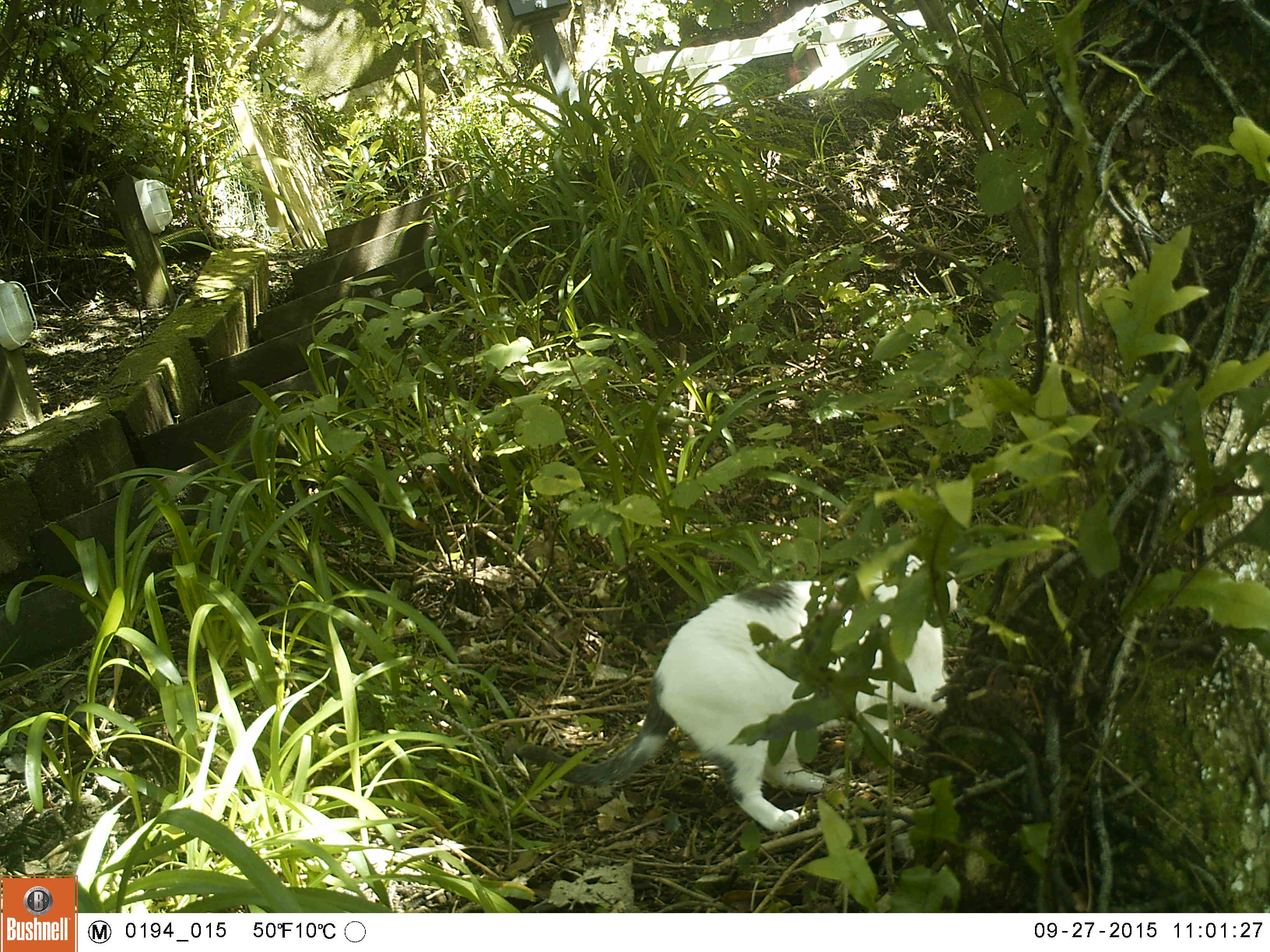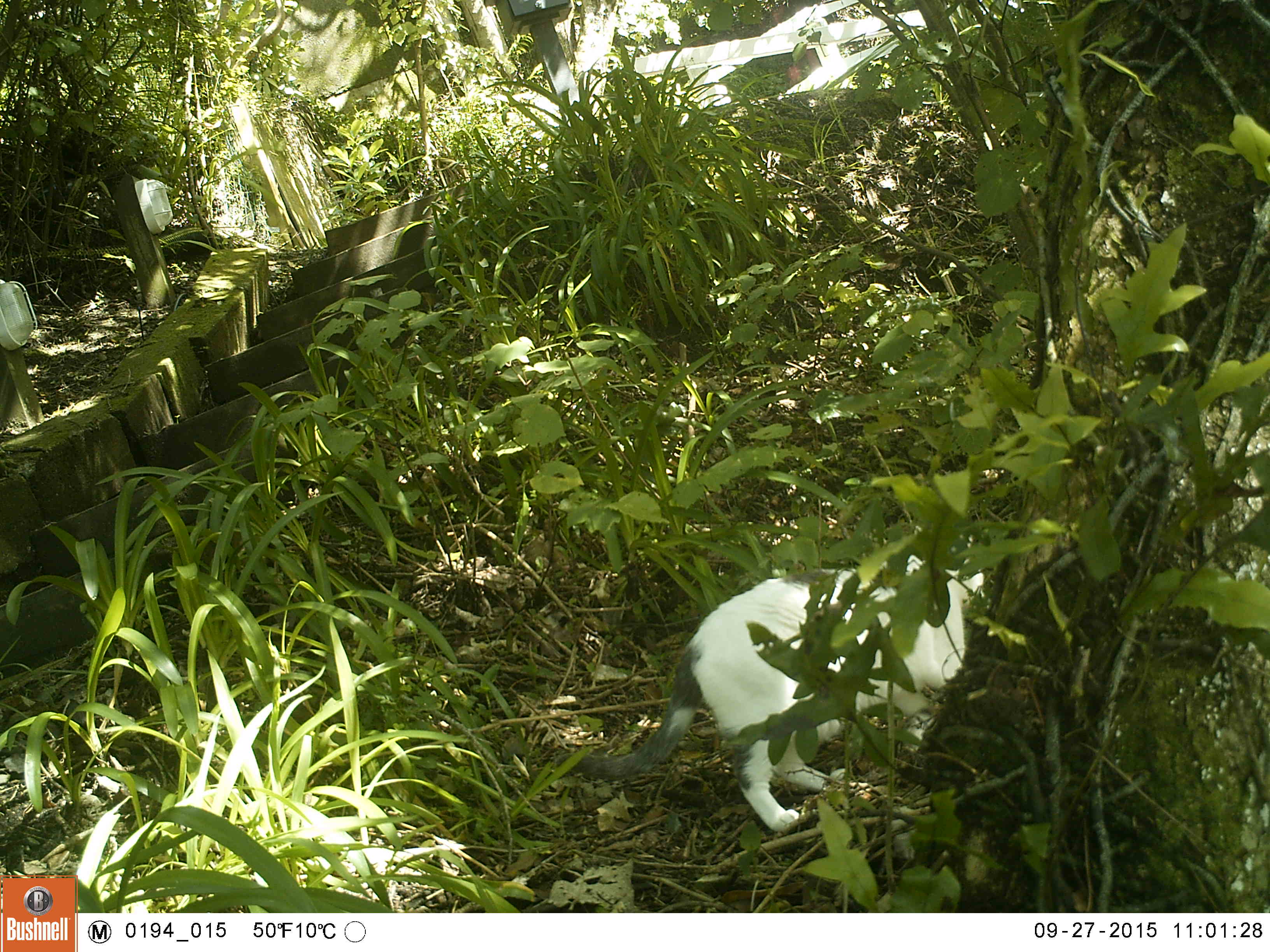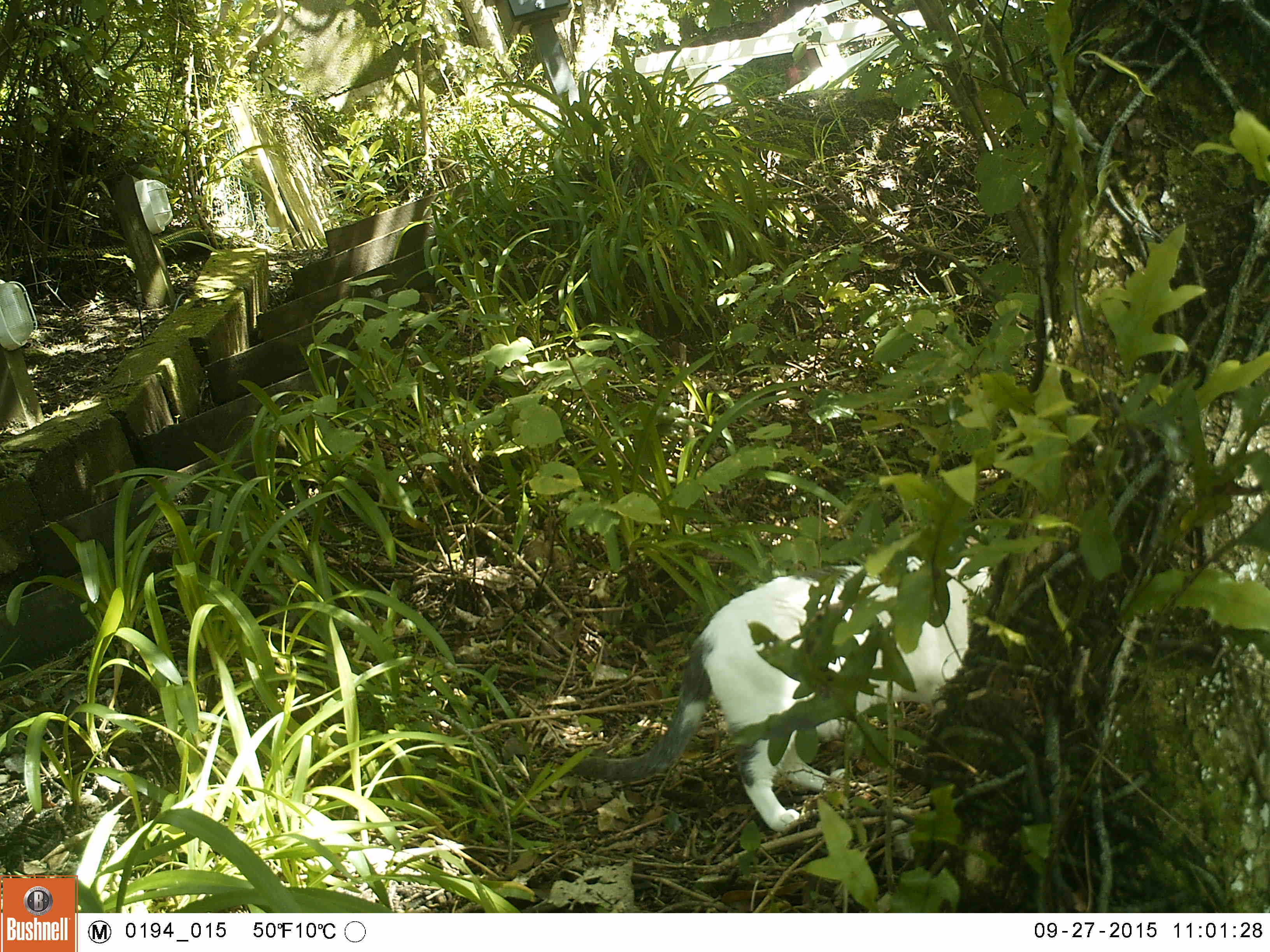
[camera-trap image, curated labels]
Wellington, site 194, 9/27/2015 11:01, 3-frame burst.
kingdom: Animalia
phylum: Chordata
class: Mammalia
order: Carnivora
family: Felidae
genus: Felis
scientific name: Felis catus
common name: cat